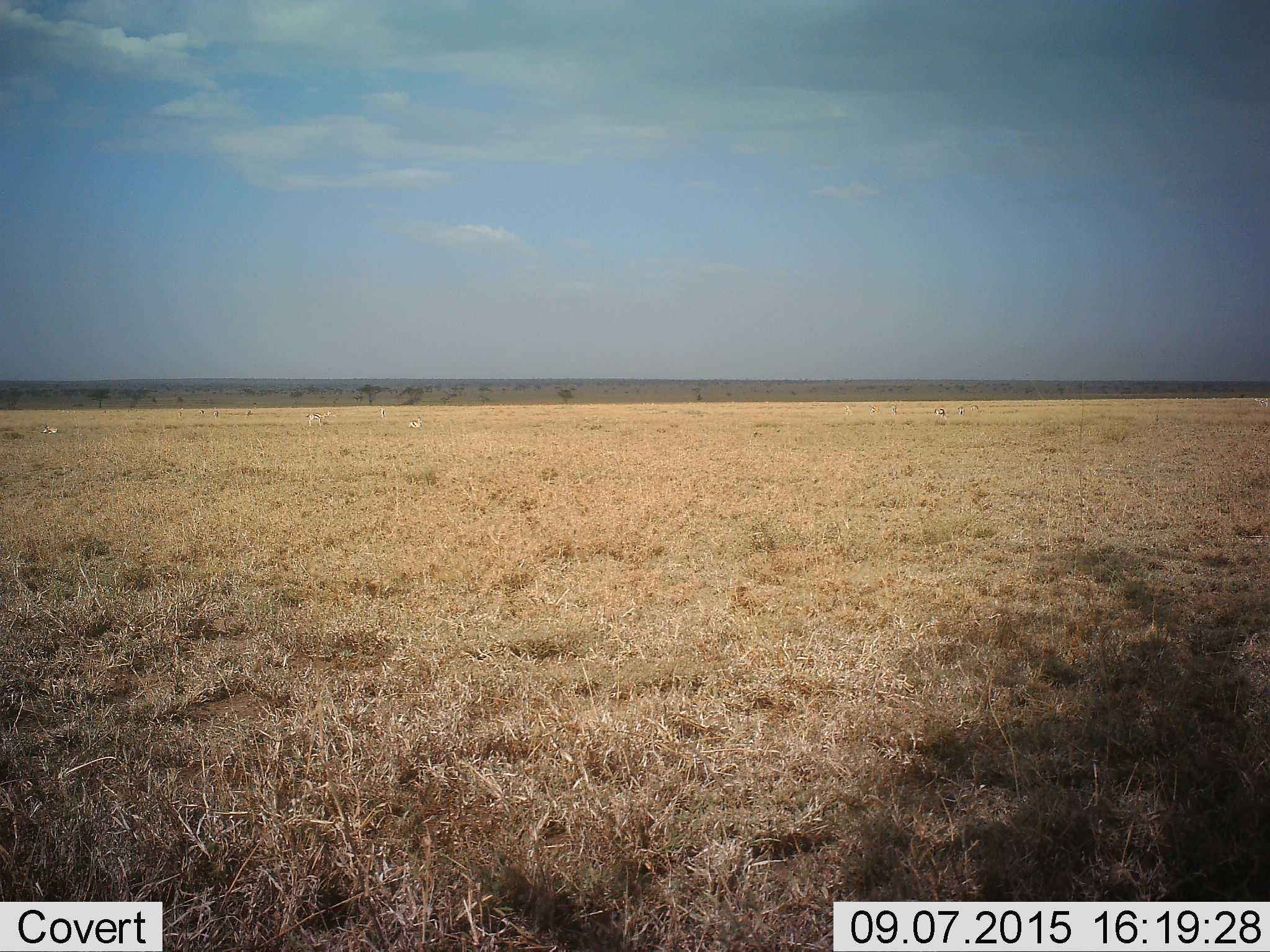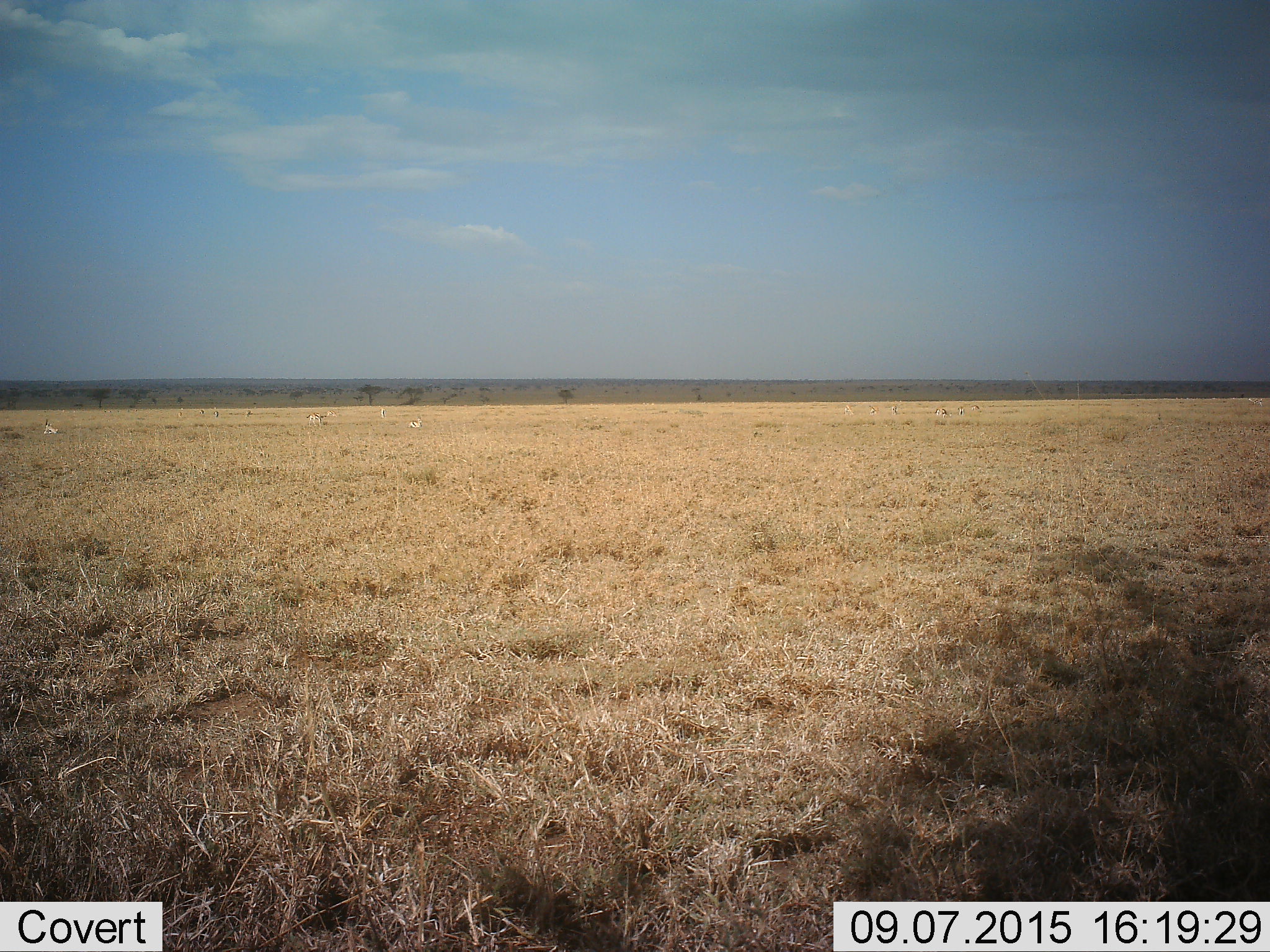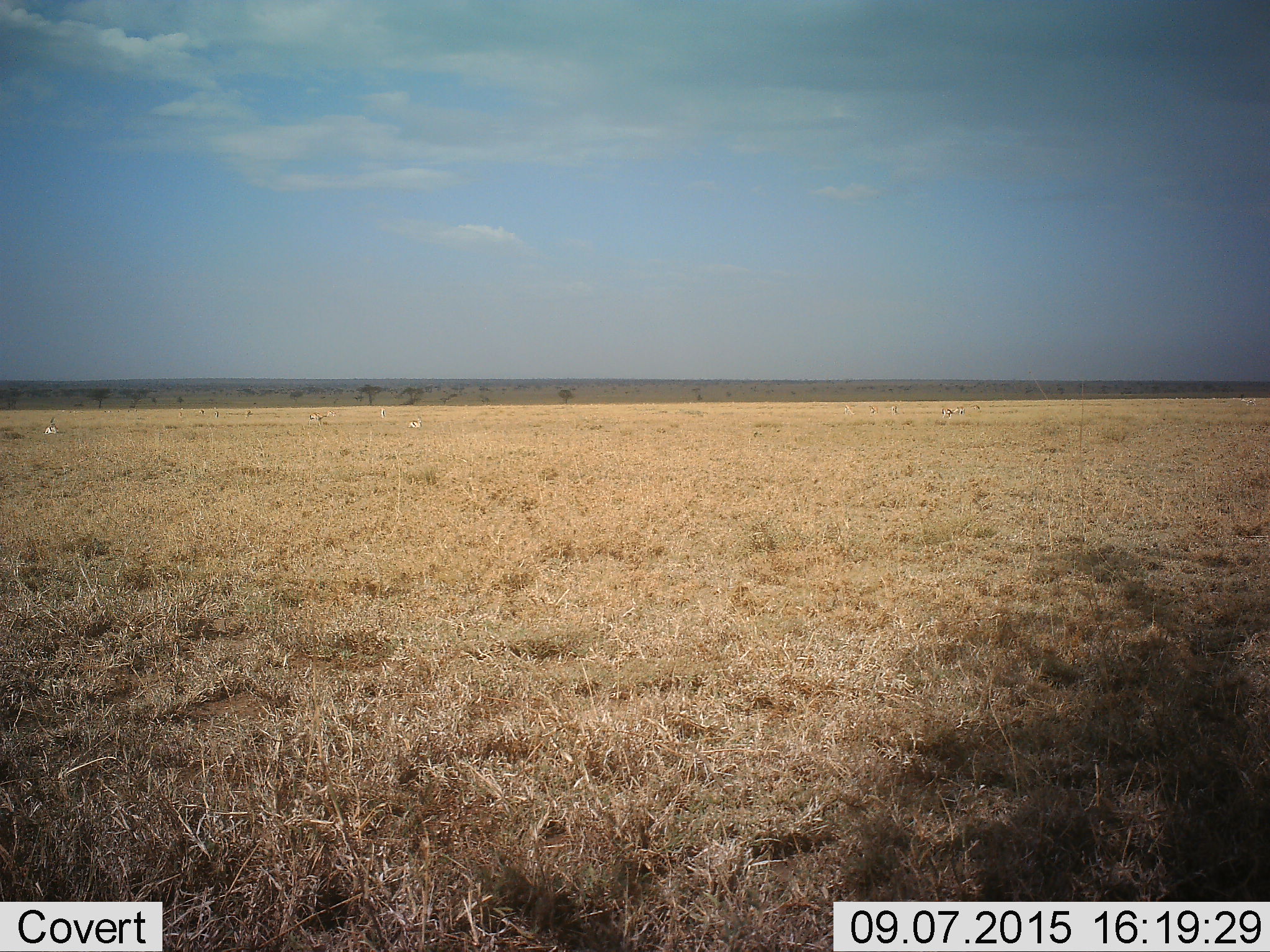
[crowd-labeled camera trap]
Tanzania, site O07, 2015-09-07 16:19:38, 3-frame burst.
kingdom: Animalia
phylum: Chordata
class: Mammalia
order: Artiodactyla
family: Bovidae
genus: Eudorcas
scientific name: Eudorcas thomsonii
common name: thomson's gazelle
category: gazellethomsons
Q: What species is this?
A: Gazellethomsons (thomson's gazelle) (Eudorcas thomsonii).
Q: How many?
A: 11-50.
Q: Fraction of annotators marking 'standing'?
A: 100%.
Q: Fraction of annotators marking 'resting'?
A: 62%.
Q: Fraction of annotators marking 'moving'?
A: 38%.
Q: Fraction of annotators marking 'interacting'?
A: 0%.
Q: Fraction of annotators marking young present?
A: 0%.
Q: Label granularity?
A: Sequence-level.